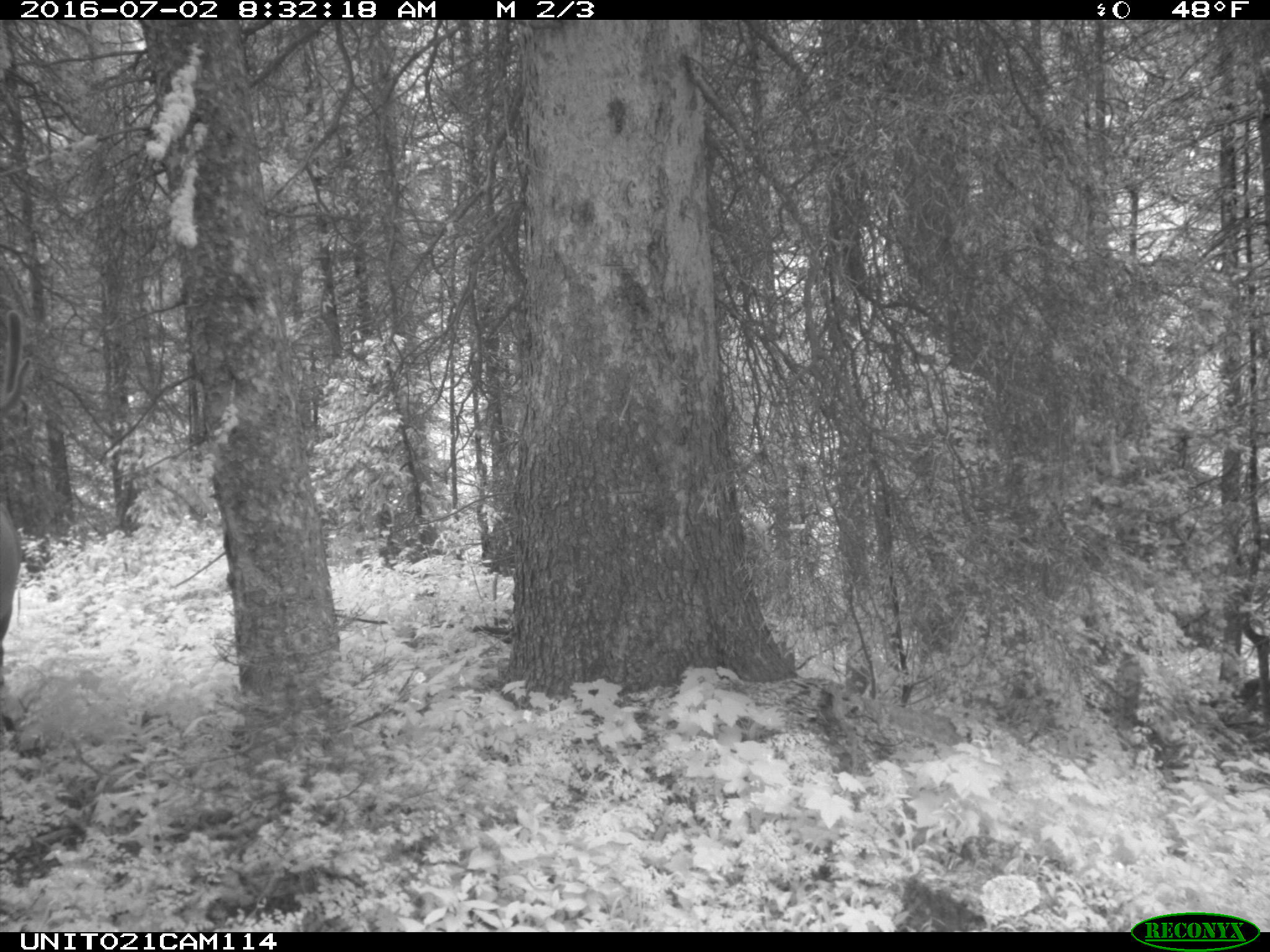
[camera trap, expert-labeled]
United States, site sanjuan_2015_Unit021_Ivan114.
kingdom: Animalia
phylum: Chordata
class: Mammalia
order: Artiodactyla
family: Cervidae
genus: Cervus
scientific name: Cervus elaphus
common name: red deer